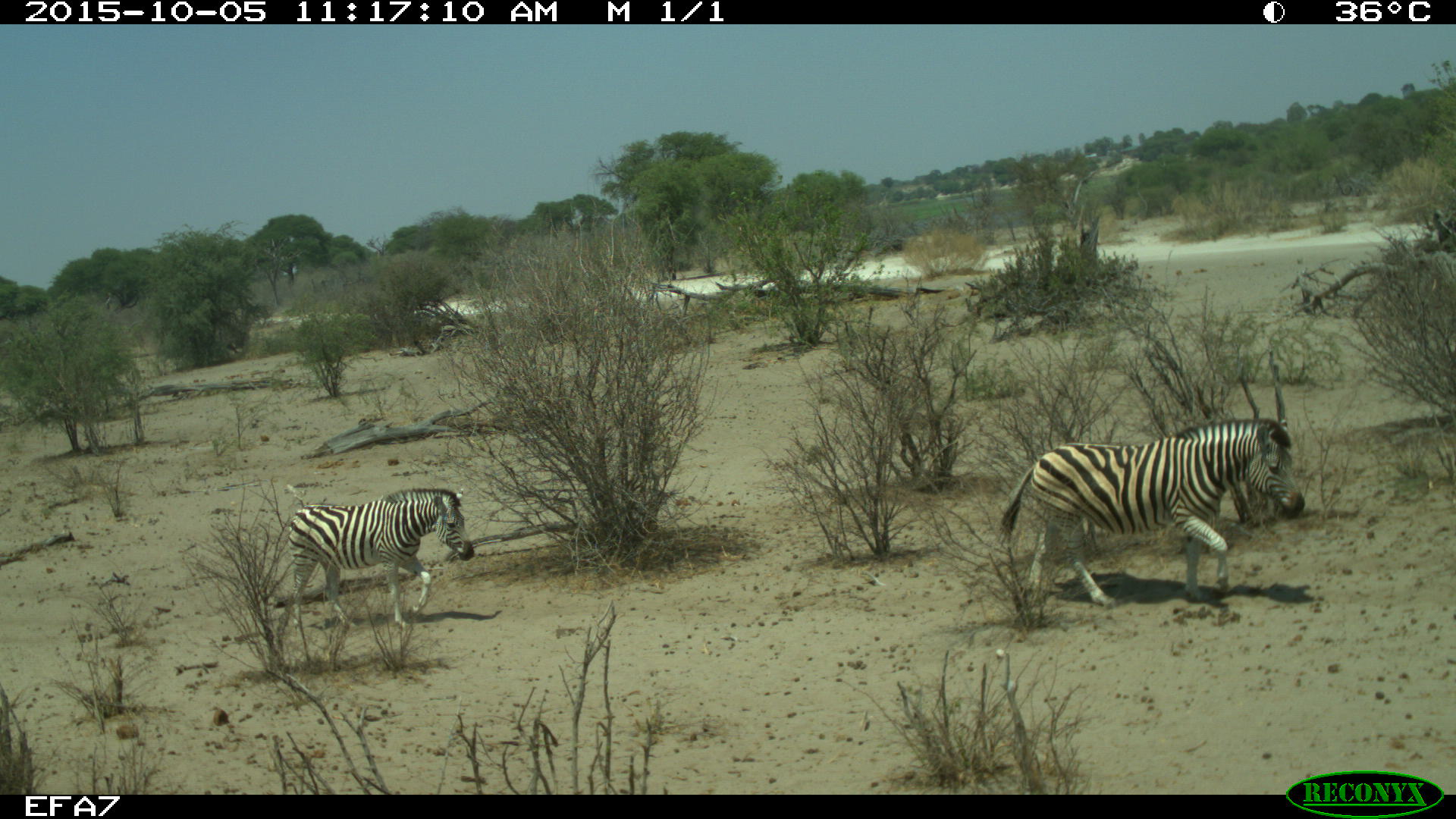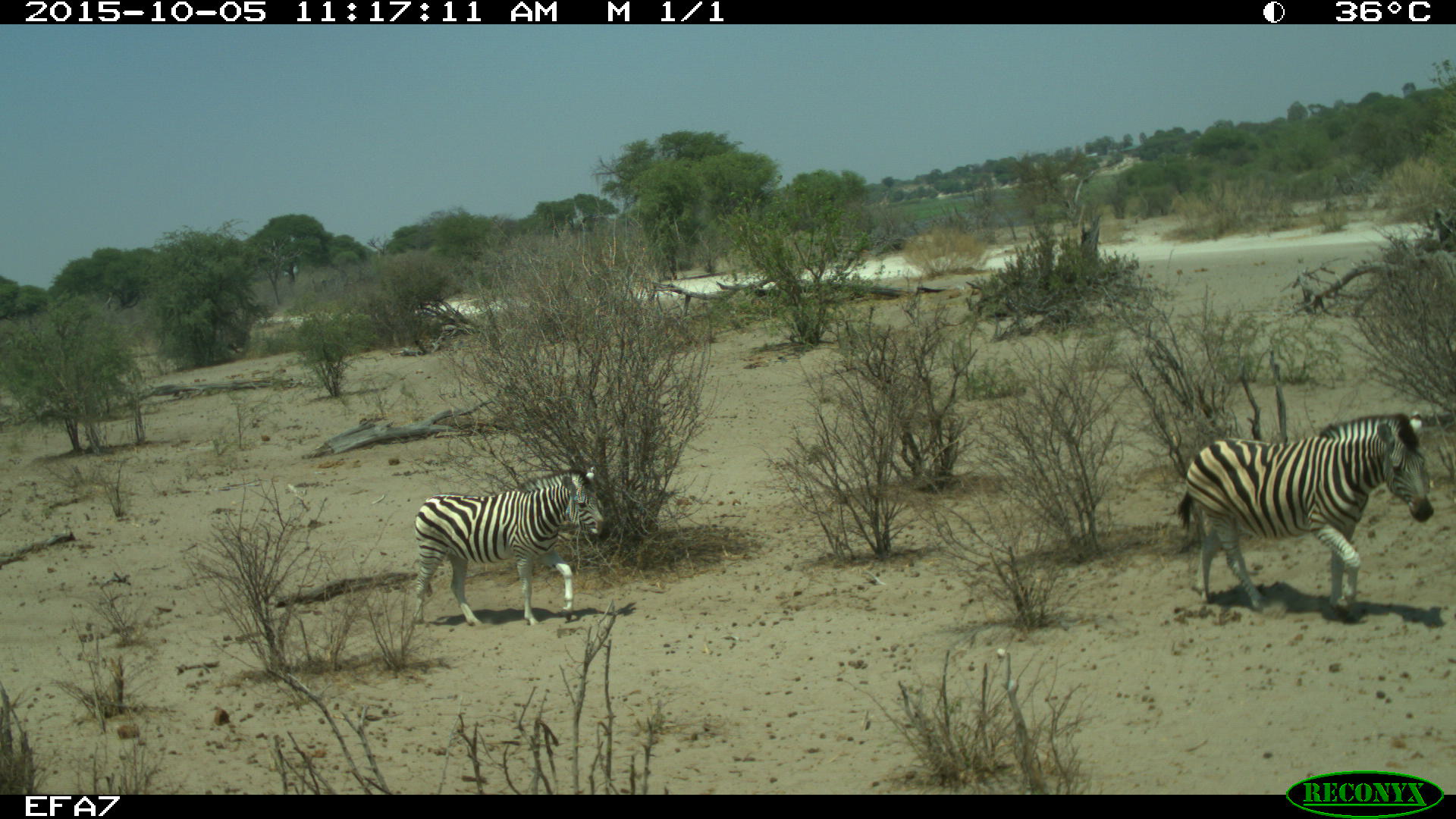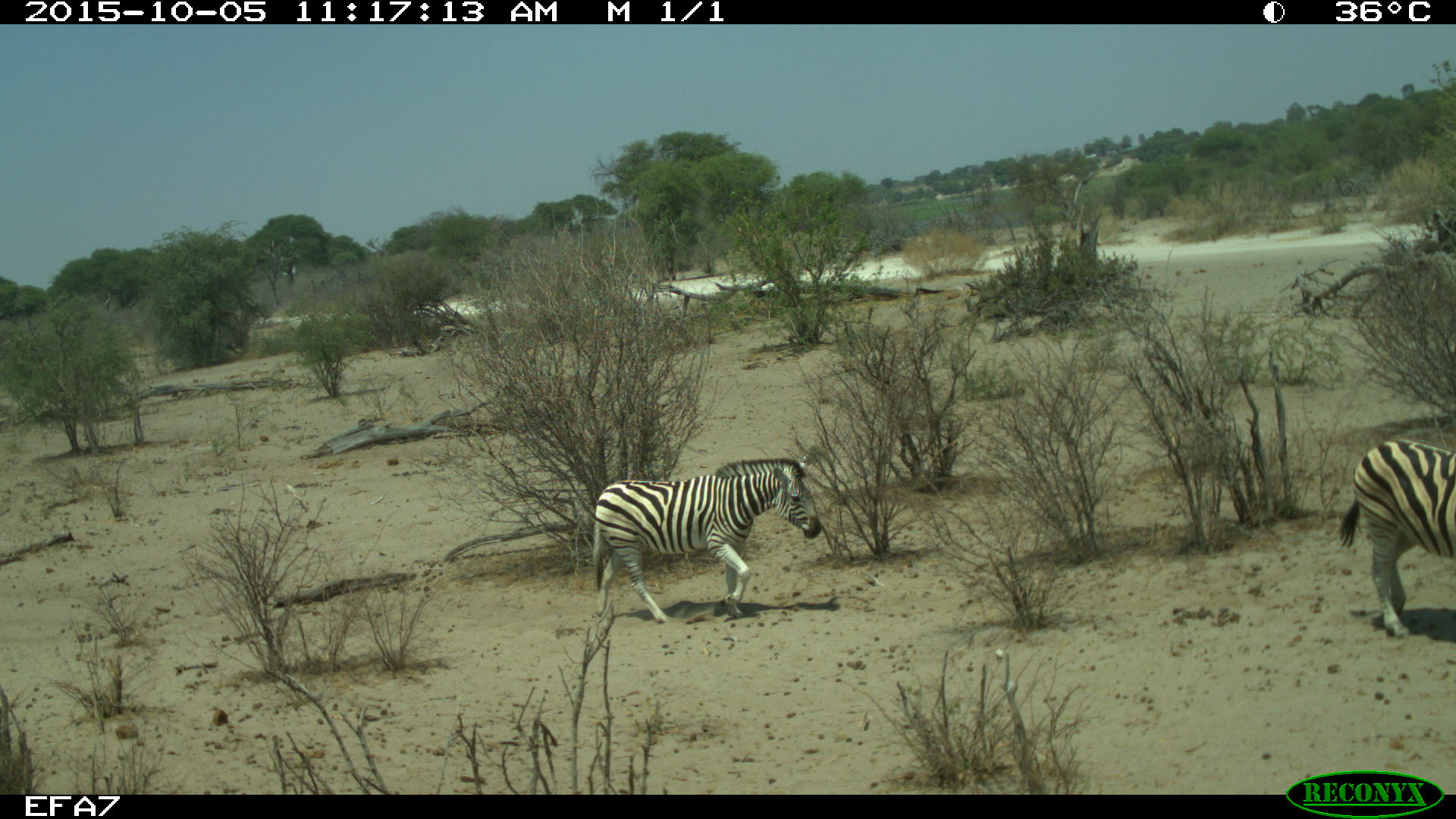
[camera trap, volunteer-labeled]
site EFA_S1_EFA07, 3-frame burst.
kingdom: Animalia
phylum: Chordata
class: Mammalia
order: Perissodactyla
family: Equidae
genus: Equus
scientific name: Equus quagga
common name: plains zebra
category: zebraplains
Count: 2.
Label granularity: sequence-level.